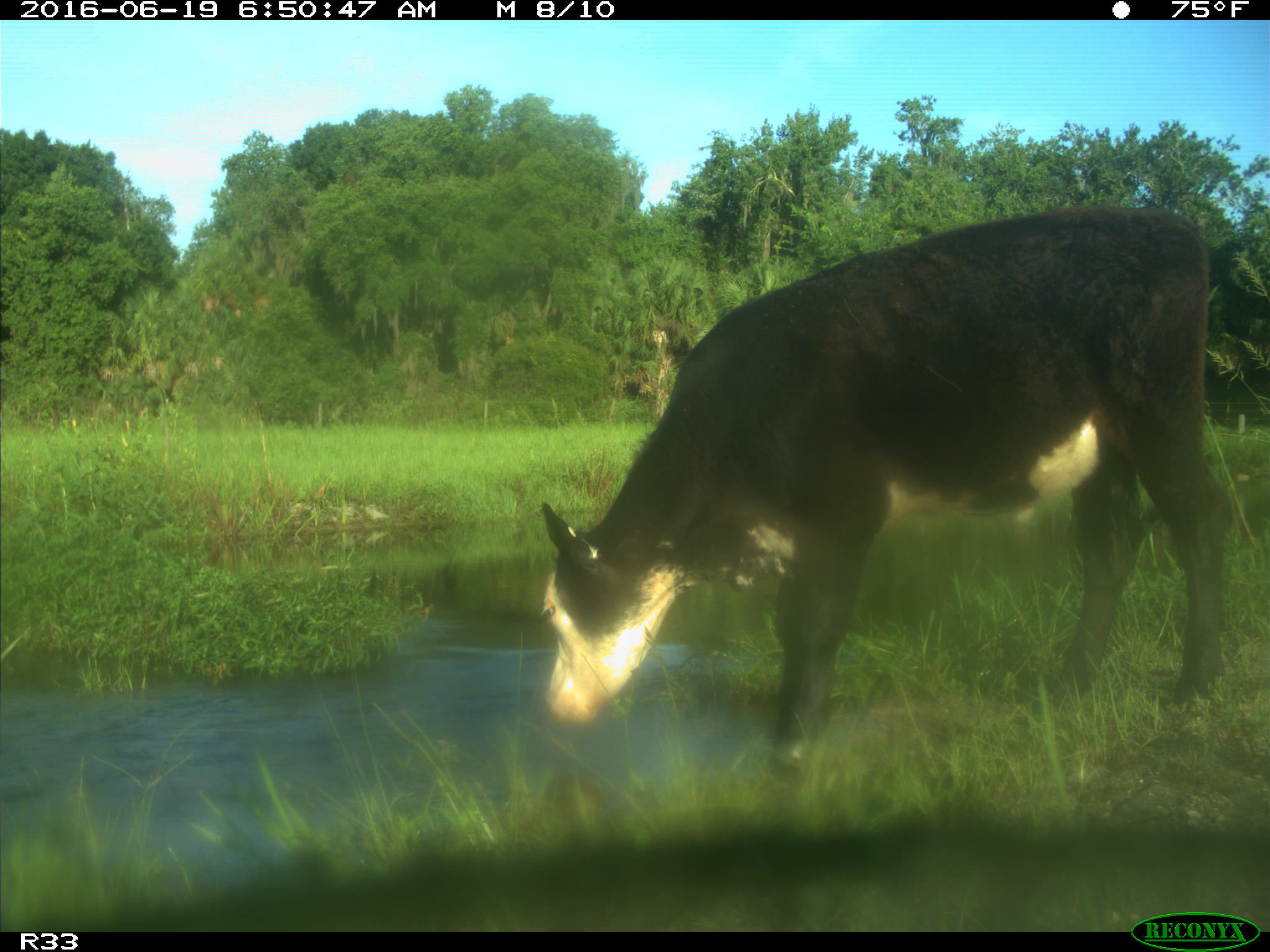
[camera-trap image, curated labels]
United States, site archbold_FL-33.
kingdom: Animalia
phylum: Chordata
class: Mammalia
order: Artiodactyla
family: Bovidae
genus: Bos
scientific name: Bos taurus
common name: domestic cow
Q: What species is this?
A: Bos taurus (domestic cow).